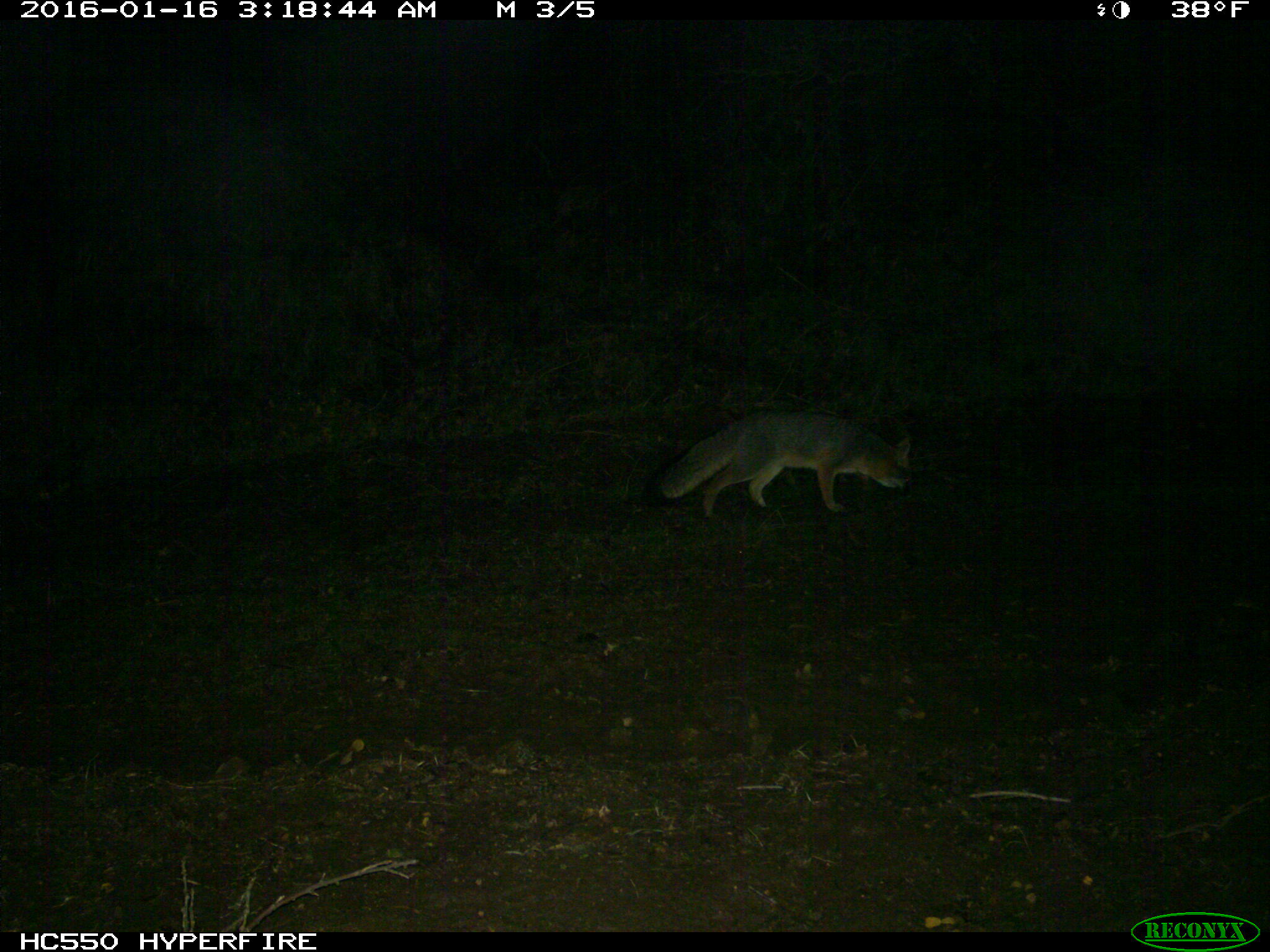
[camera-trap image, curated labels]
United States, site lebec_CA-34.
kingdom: Animalia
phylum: Chordata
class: Mammalia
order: Carnivora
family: Canidae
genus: Urocyon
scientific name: Urocyon cinereoargenteus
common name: gray fox